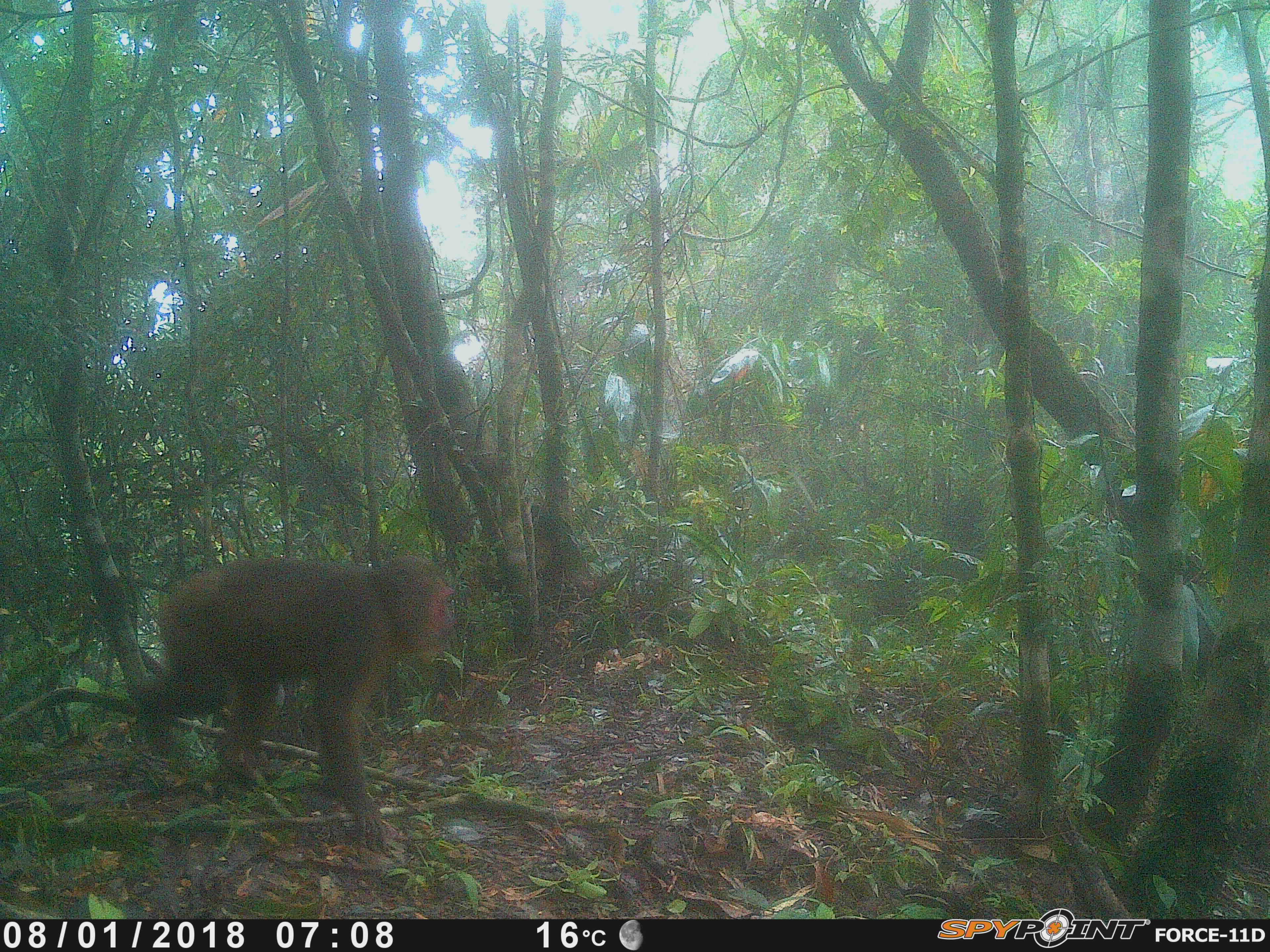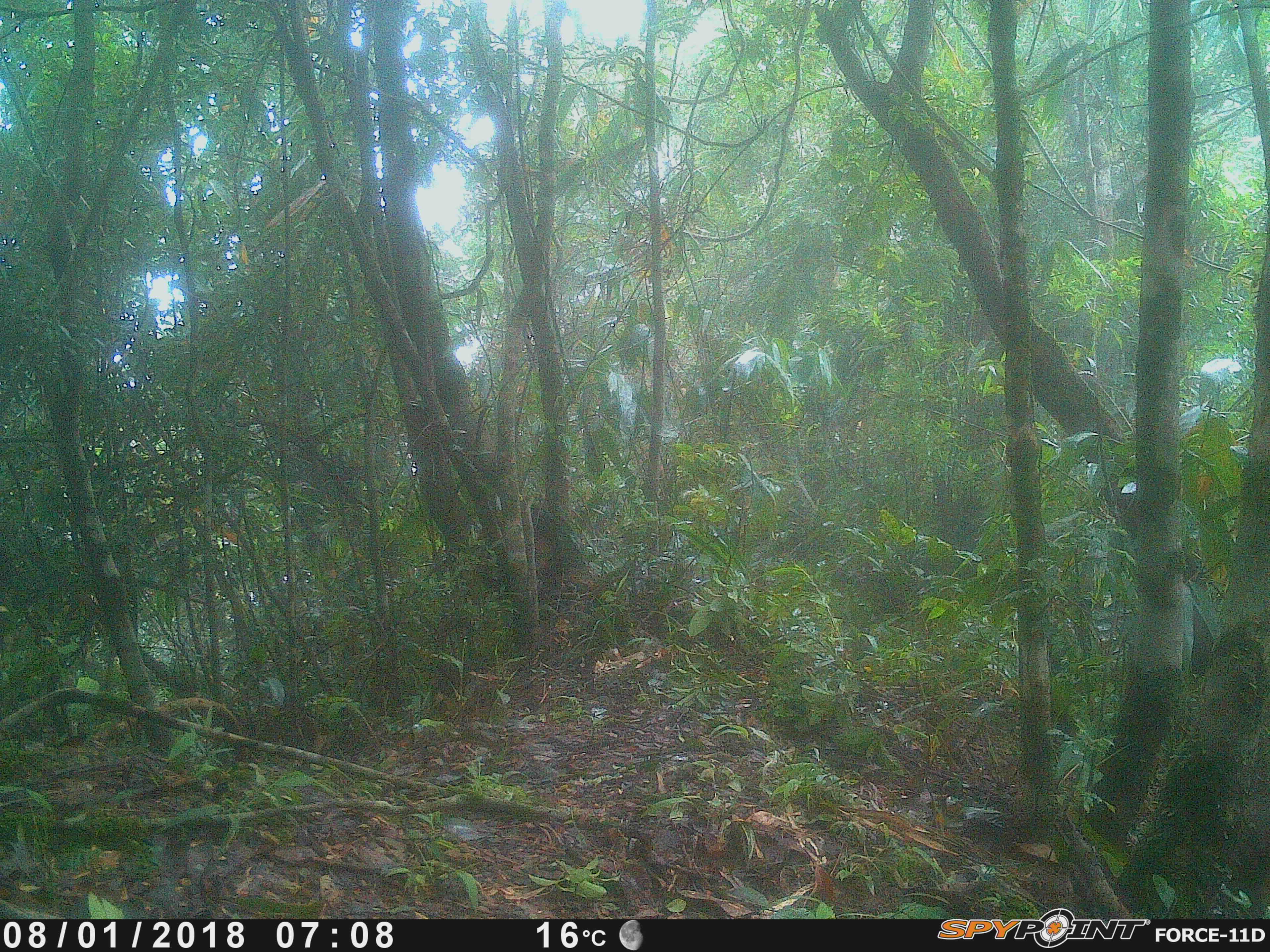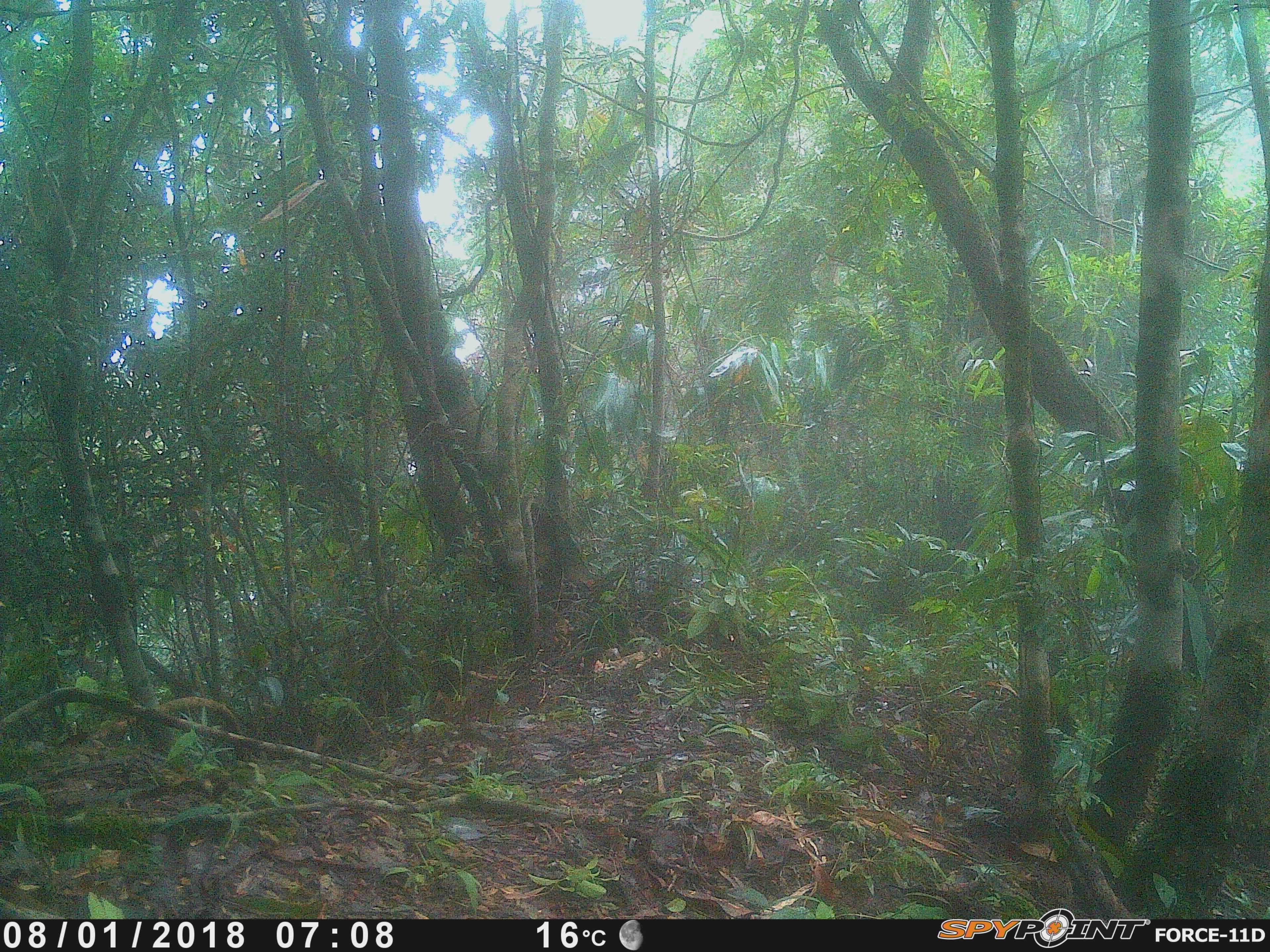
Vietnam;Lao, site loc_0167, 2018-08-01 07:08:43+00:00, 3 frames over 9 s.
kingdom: Animalia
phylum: Chordata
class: Mammalia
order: Primates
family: Cercopithecidae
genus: Macaca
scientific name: Macaca arctoides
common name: stump-tailed macaque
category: stump tailed macaque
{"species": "stump tailed macaque (stump-tailed macaque) (Macaca arctoides)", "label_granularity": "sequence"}